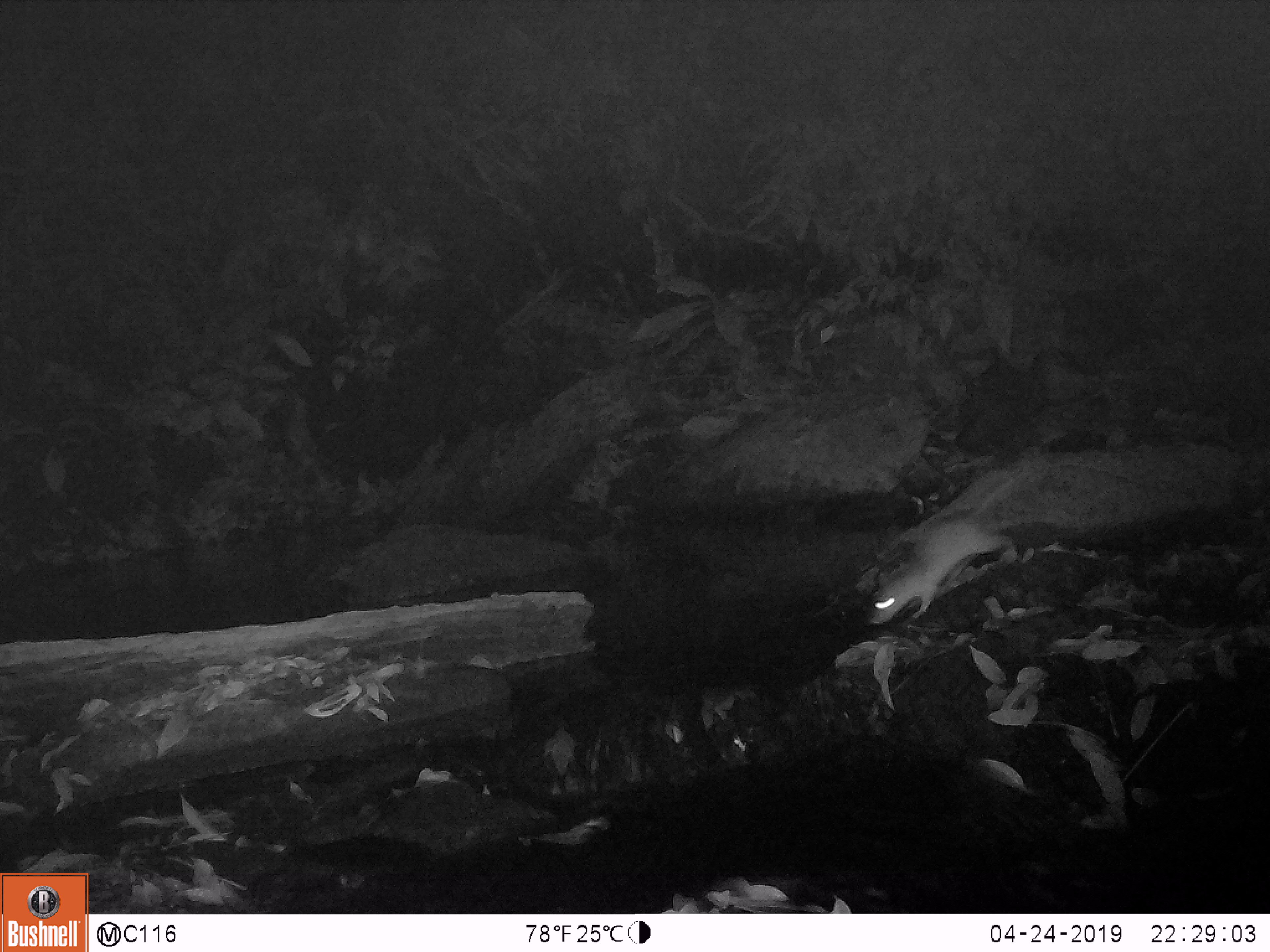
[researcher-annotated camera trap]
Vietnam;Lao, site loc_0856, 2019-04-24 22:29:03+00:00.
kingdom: Animalia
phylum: Chordata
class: Mammalia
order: Rodentia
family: Muridae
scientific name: Muridae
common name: old-world mice and rats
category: unidentified murid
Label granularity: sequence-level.